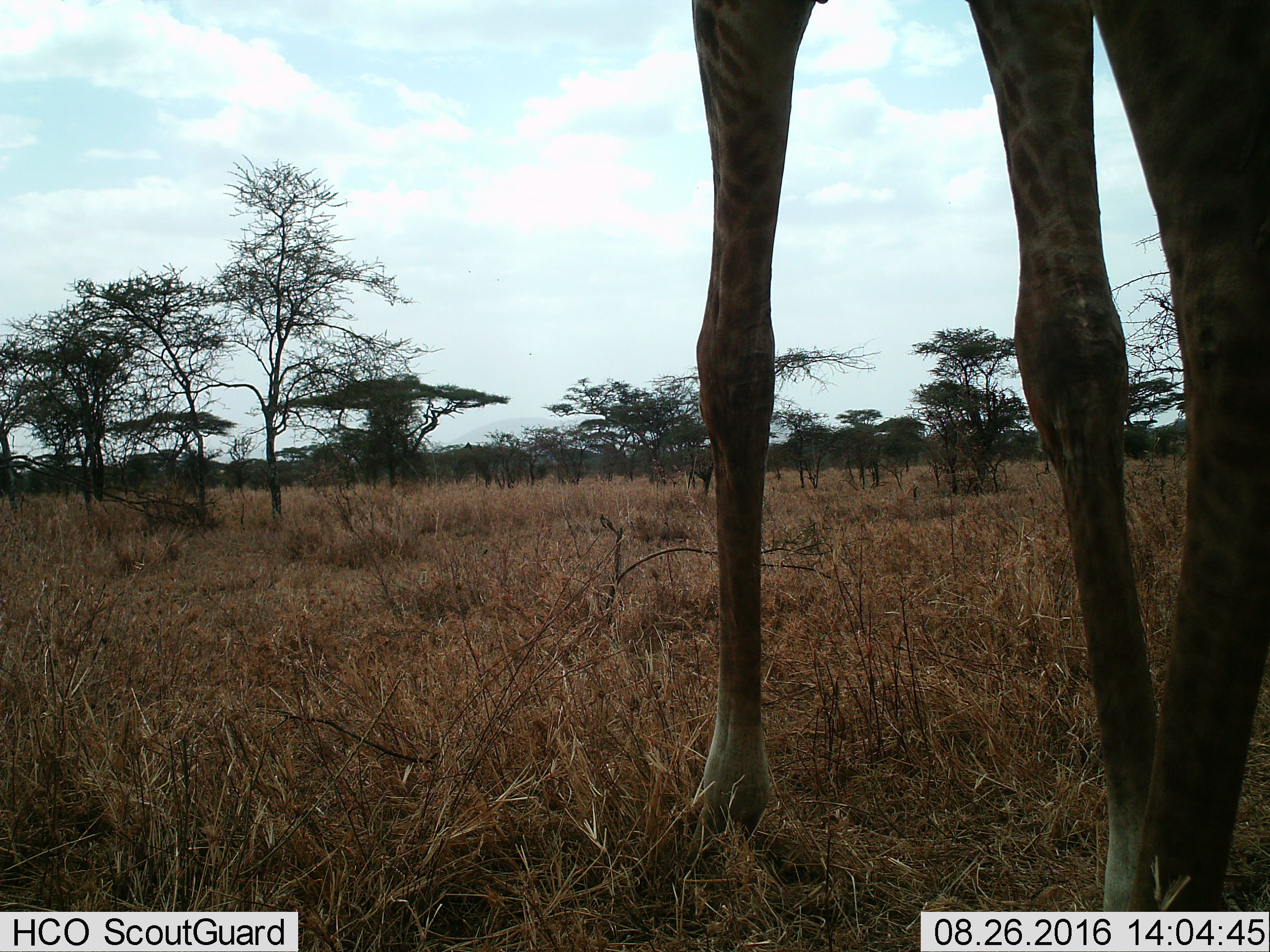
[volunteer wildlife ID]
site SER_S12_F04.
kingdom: Animalia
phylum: Chordata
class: Mammalia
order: Artiodactyla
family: Giraffidae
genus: Giraffa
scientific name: Giraffa camelopardalis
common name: giraffe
Giraffe (Giraffa camelopardalis), count 1. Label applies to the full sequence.